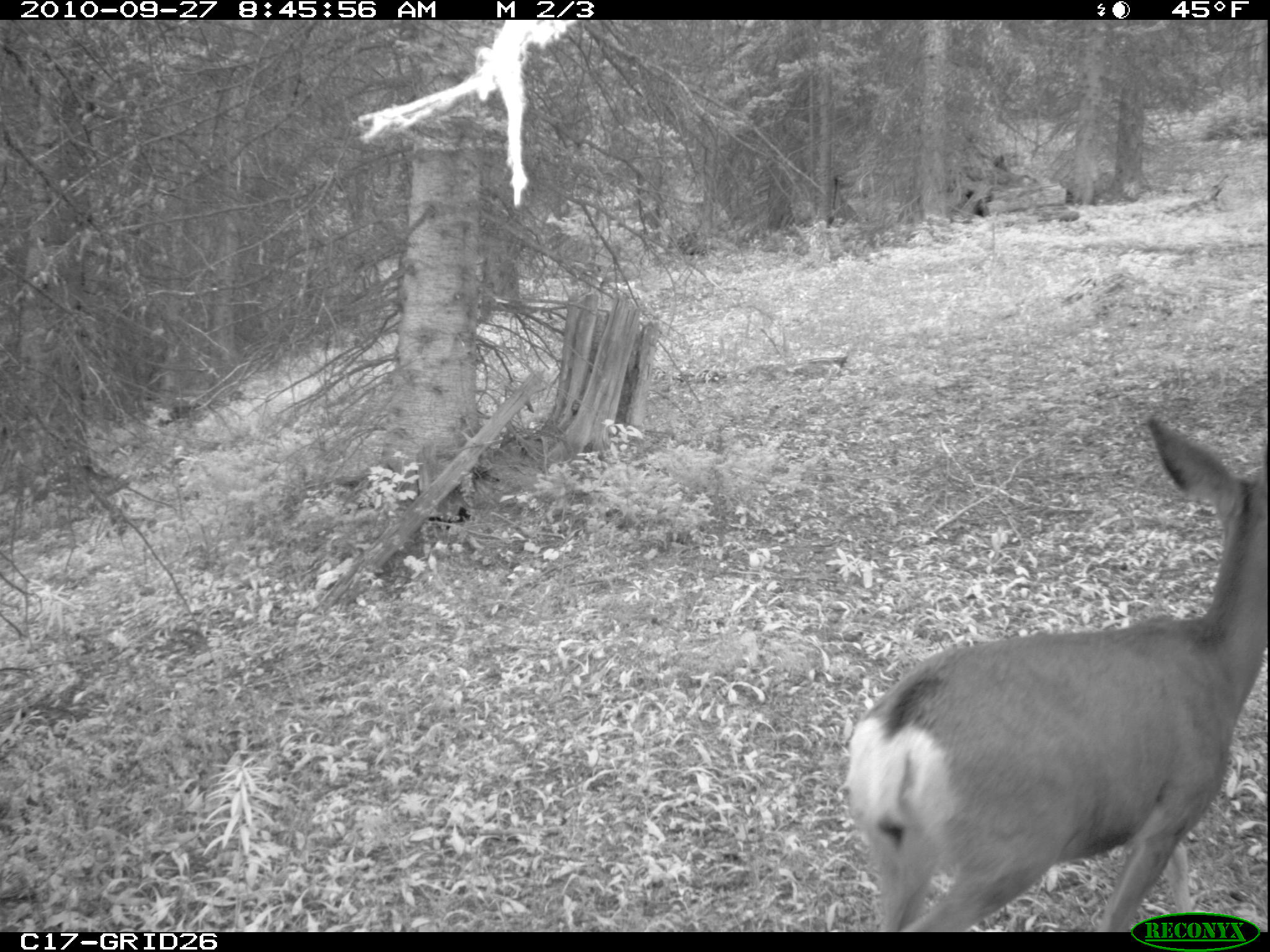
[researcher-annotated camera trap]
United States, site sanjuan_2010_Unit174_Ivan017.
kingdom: Animalia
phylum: Chordata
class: Mammalia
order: Artiodactyla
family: Cervidae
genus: Odocoileus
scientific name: Odocoileus hemionus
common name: mule deer